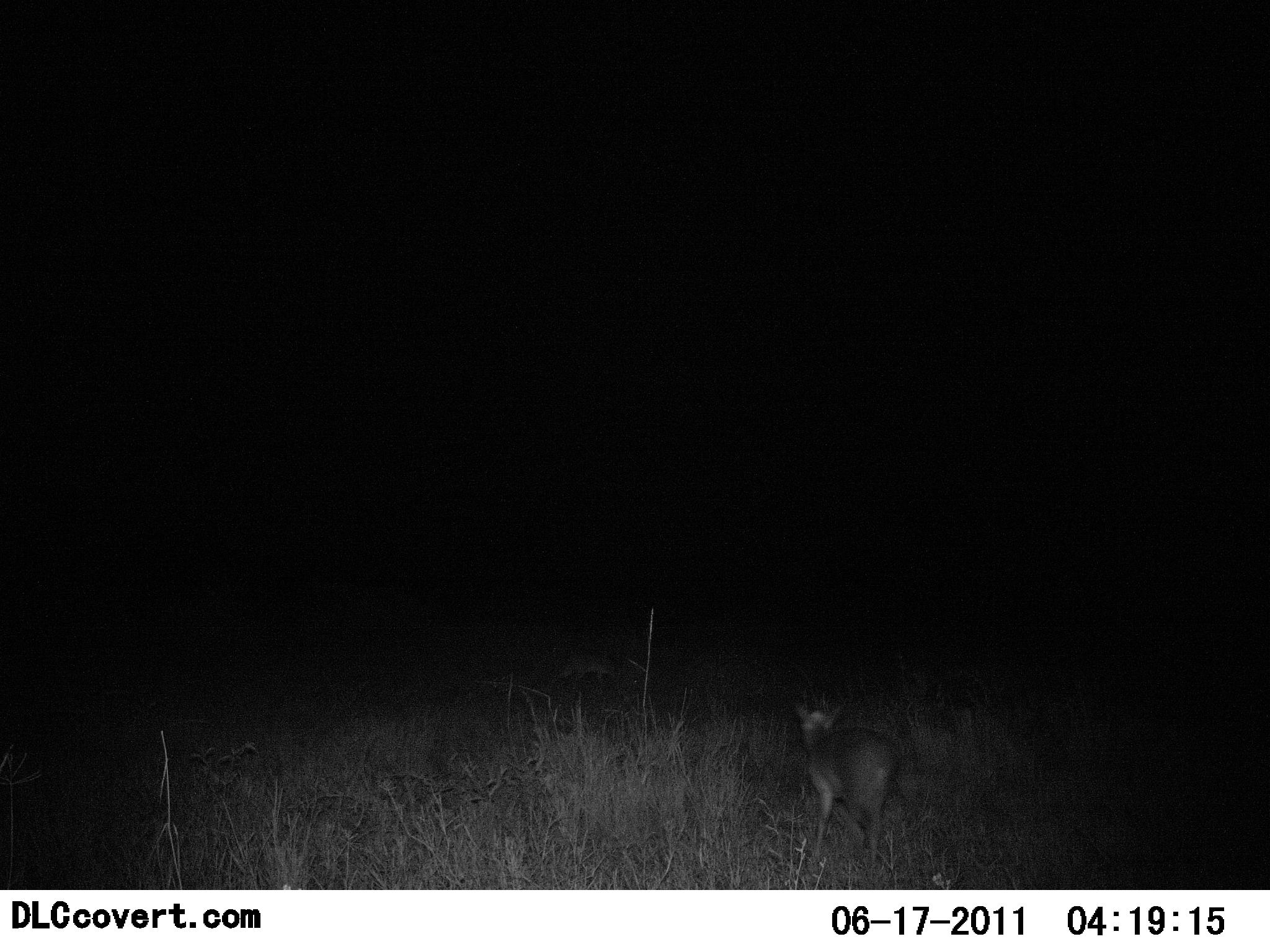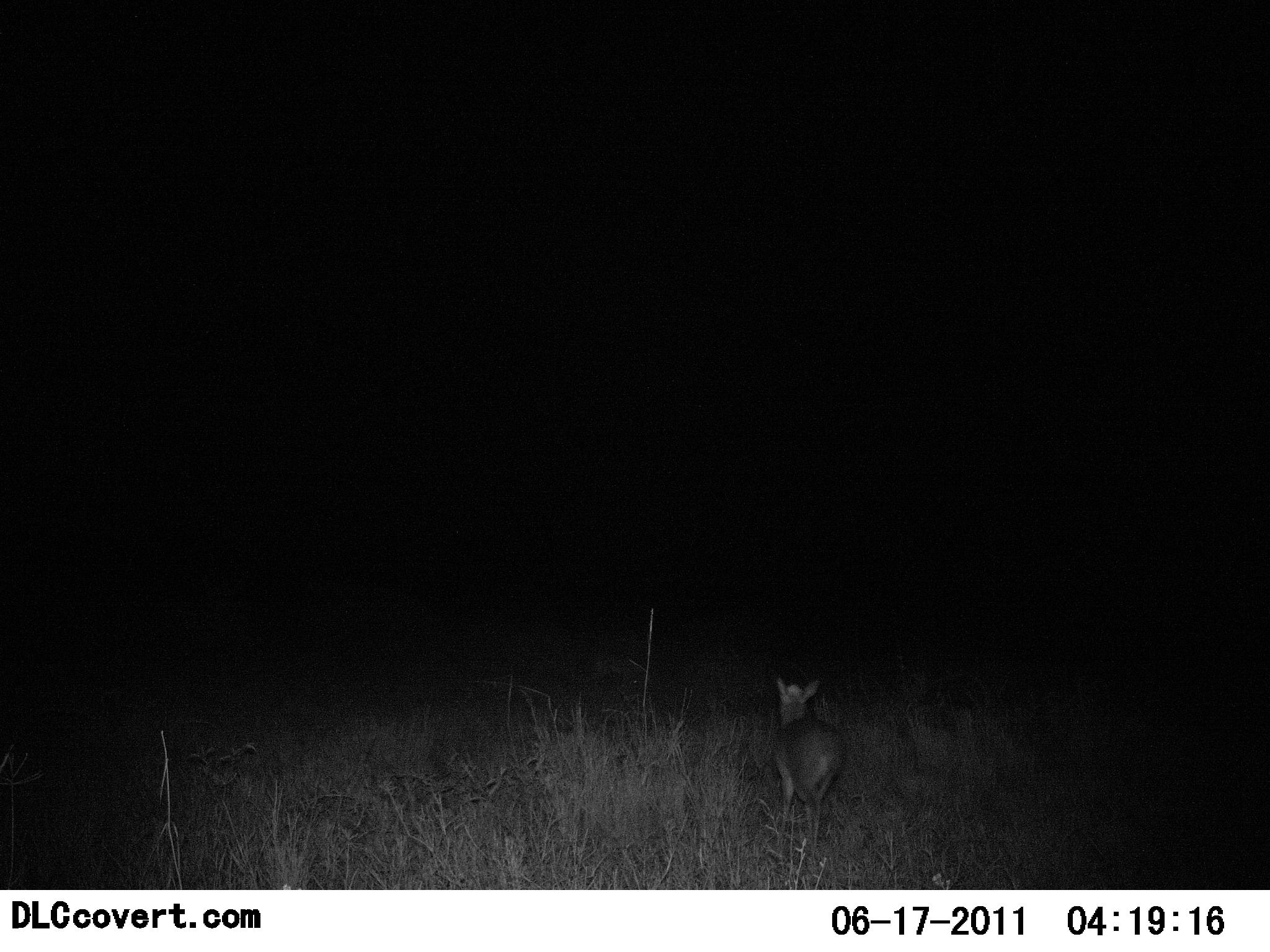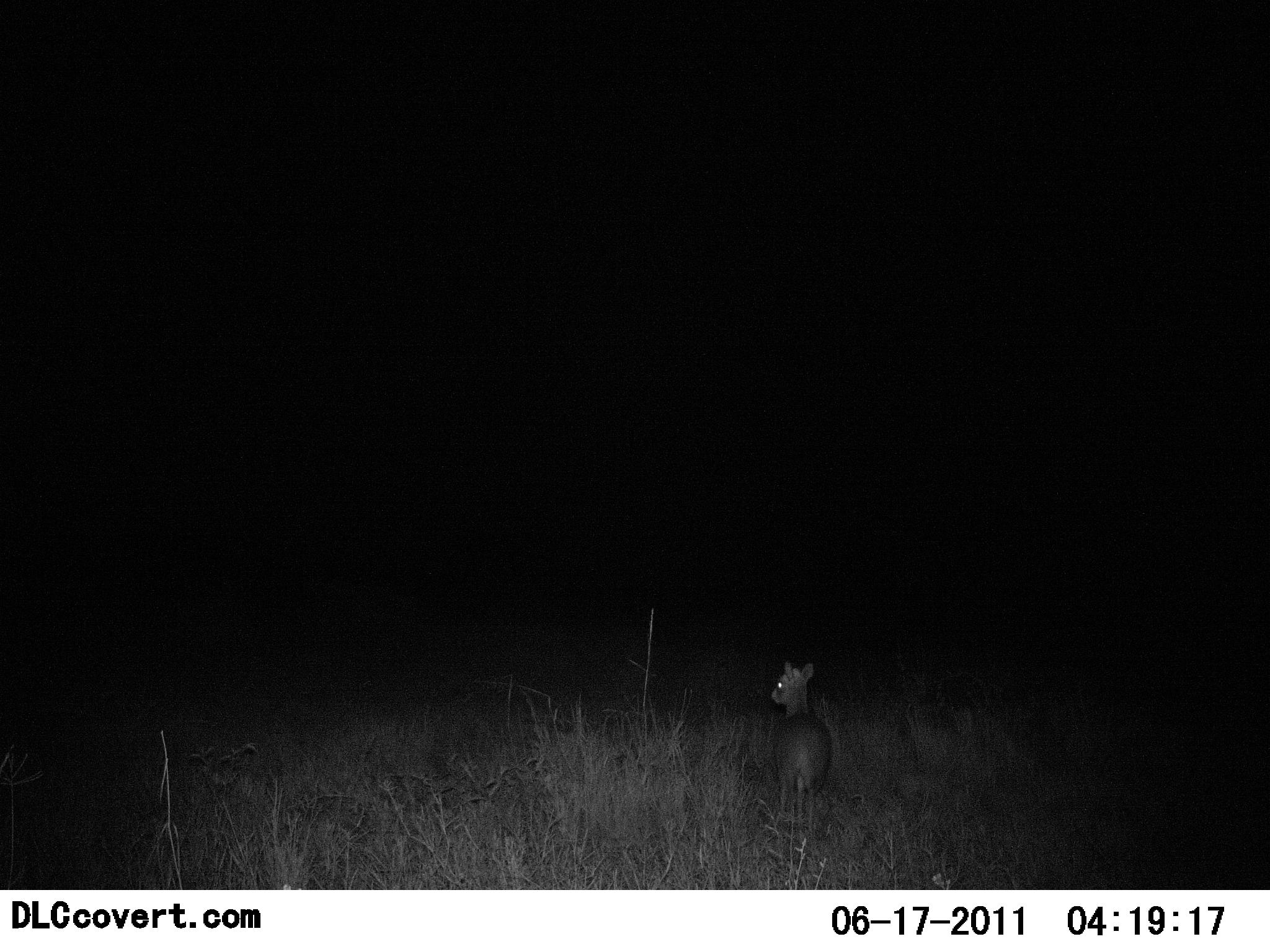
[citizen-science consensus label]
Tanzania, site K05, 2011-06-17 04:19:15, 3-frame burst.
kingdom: Animalia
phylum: Chordata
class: Mammalia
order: Artiodactyla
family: Bovidae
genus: Madoqua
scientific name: Madoqua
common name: dikdik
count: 1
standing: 36%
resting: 0%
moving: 64%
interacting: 0%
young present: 9%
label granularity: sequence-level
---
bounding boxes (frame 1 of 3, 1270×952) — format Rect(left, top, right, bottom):
animal: Rect(790, 701, 905, 877)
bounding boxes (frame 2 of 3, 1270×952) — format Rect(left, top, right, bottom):
animal: Rect(773, 676, 849, 865)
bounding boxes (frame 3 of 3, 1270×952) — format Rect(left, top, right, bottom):
animal: Rect(770, 660, 834, 848)